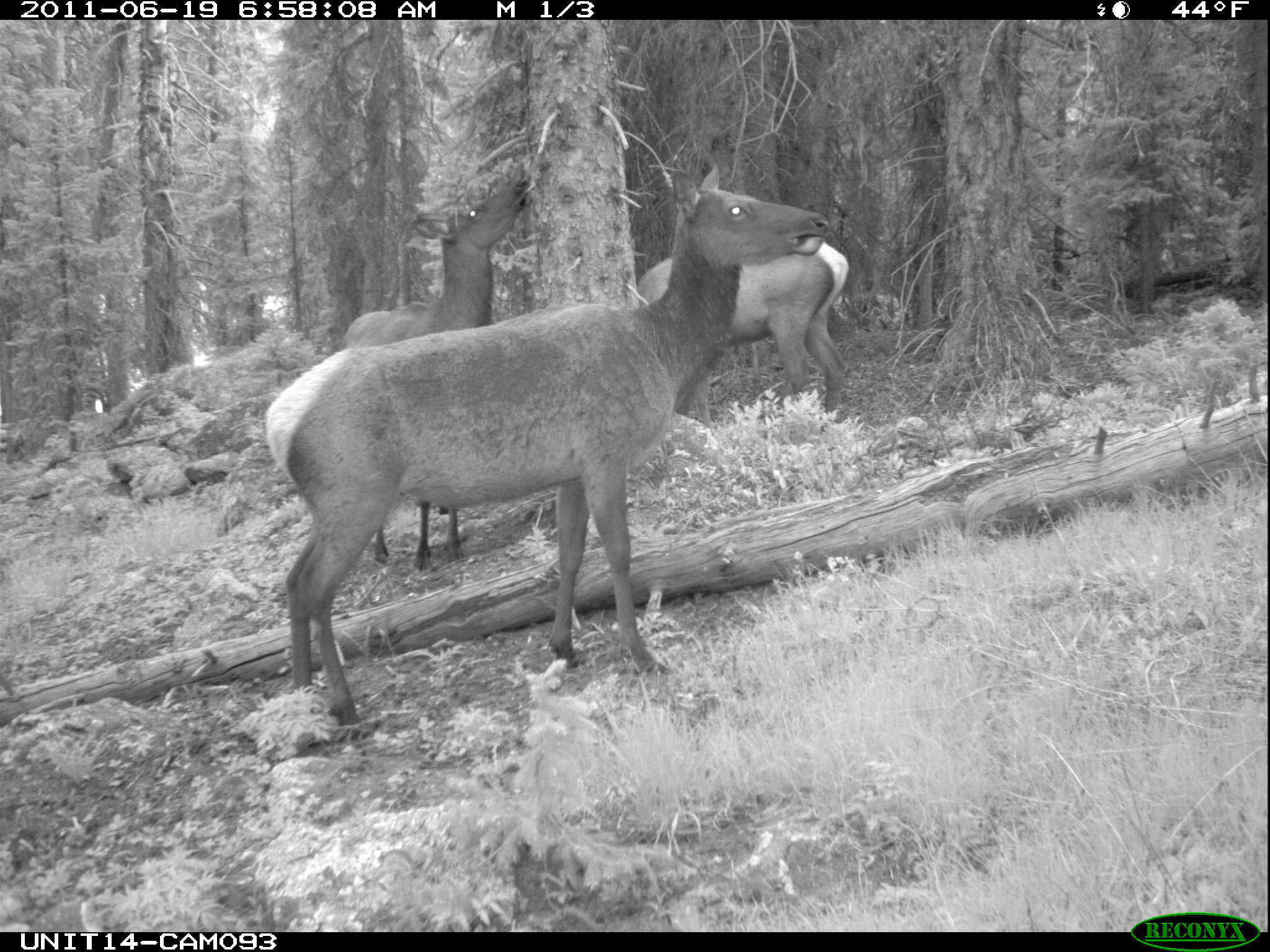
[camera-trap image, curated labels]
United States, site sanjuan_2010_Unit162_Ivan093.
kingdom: Animalia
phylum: Chordata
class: Mammalia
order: Artiodactyla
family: Cervidae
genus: Cervus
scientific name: Cervus elaphus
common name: red deer